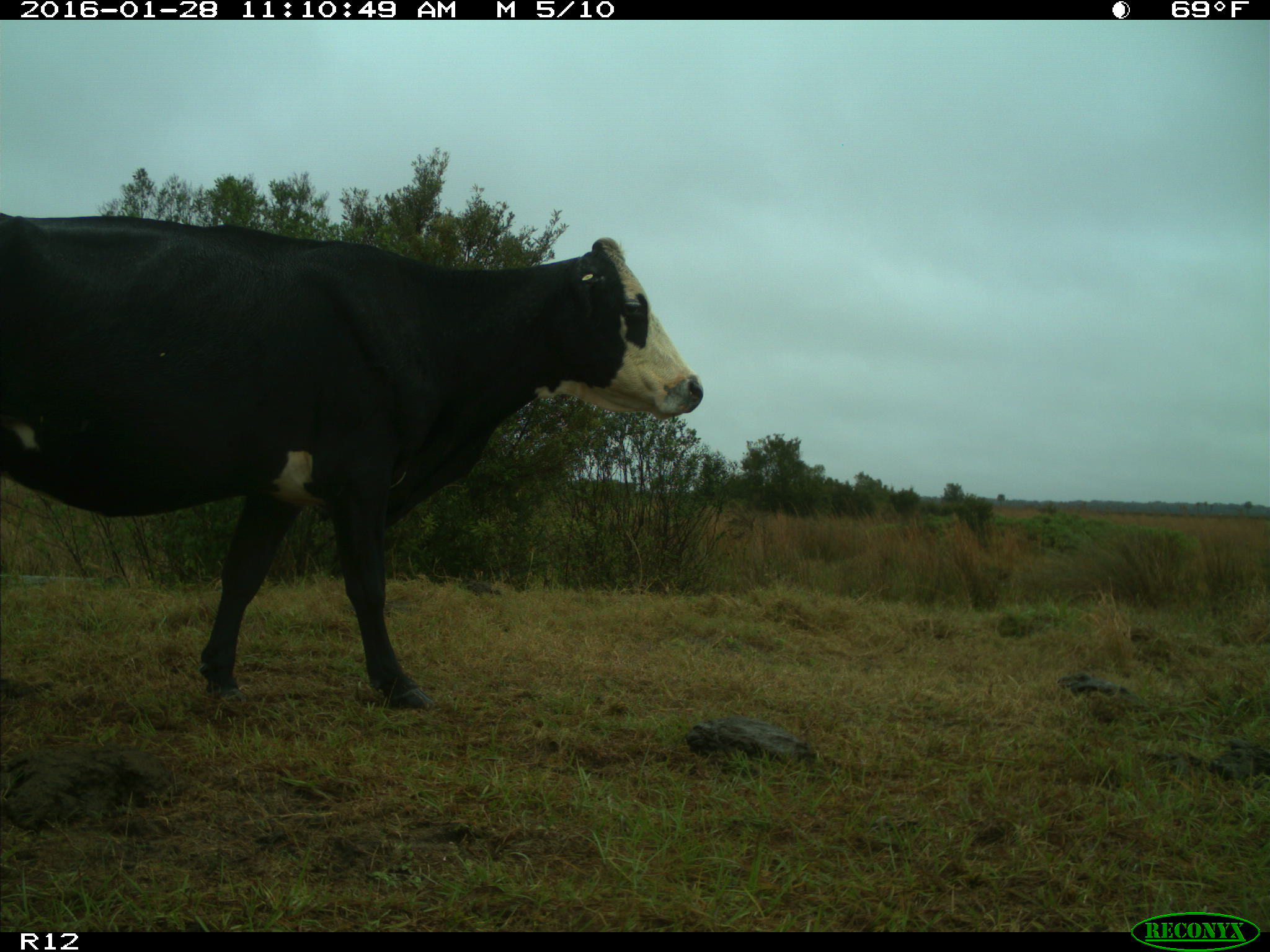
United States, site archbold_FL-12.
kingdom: Animalia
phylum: Chordata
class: Mammalia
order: Artiodactyla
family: Bovidae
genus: Bos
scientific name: Bos taurus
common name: domestic cow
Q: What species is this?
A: Bos taurus (domestic cow).